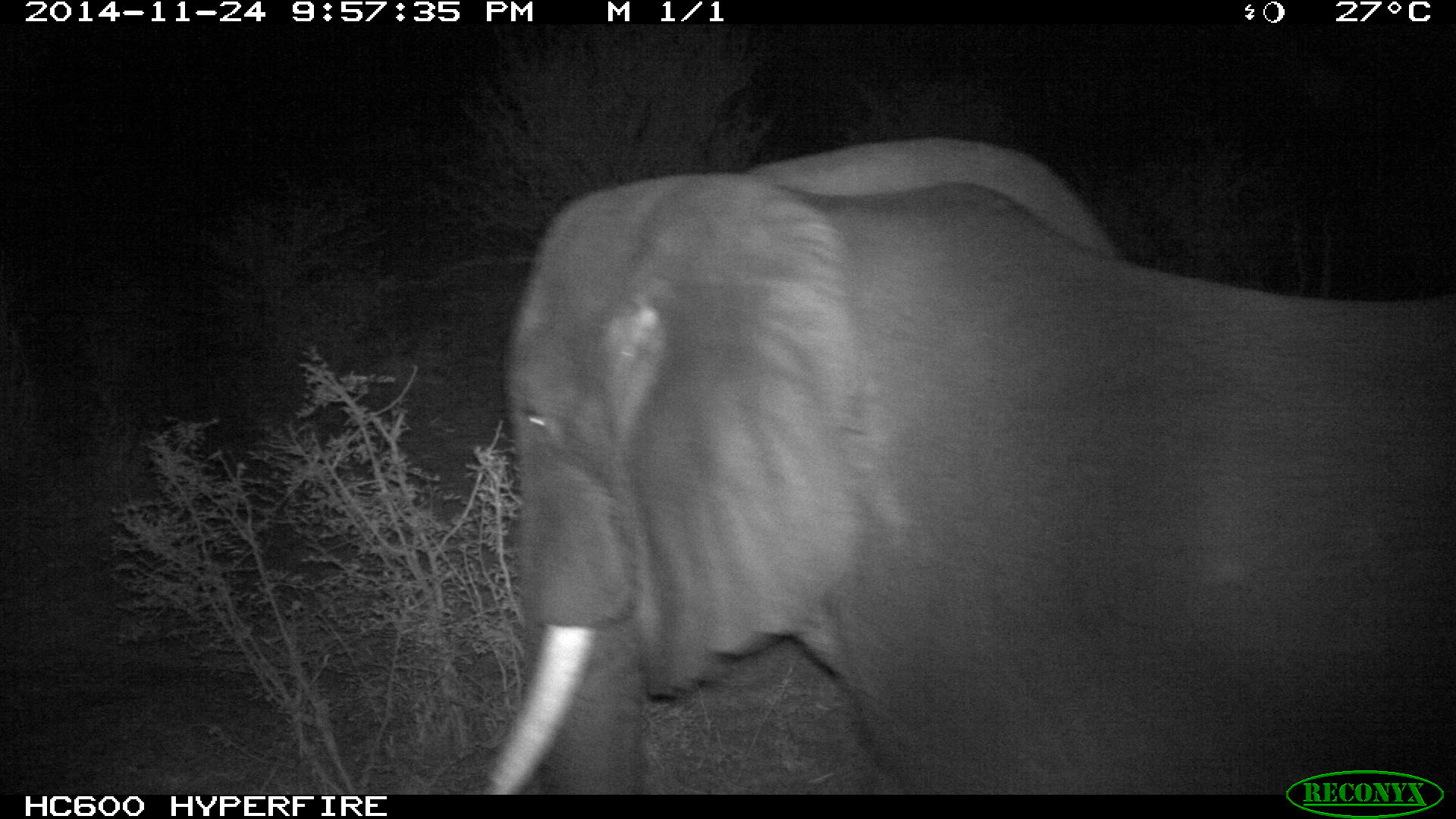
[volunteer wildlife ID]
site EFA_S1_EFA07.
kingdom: Animalia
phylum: Chordata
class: Mammalia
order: Proboscidea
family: Elephantidae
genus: Loxodonta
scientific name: Loxodonta africana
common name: african bush elephant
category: elephant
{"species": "elephant (african bush elephant) (Loxodonta africana)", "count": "1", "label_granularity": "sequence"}